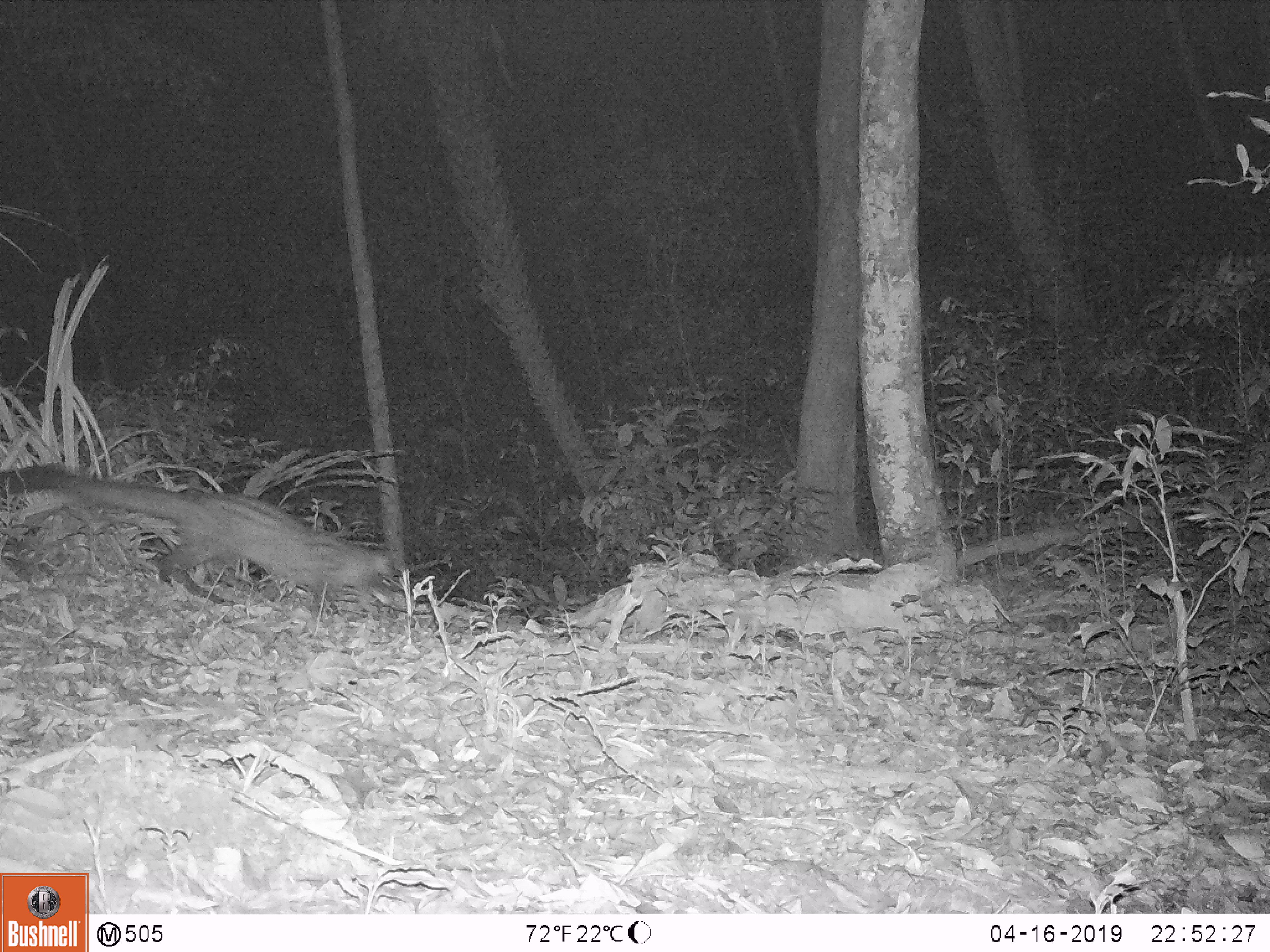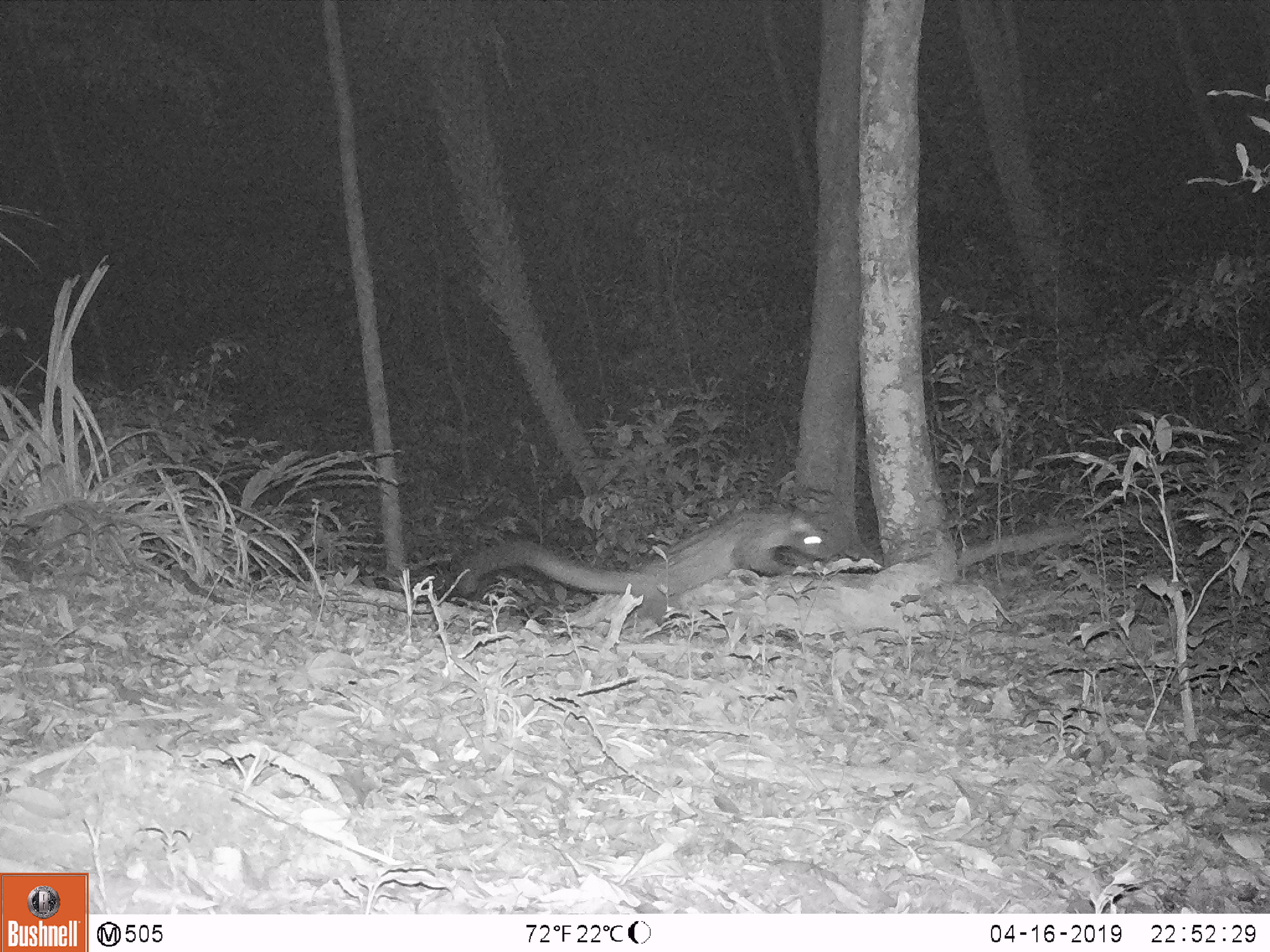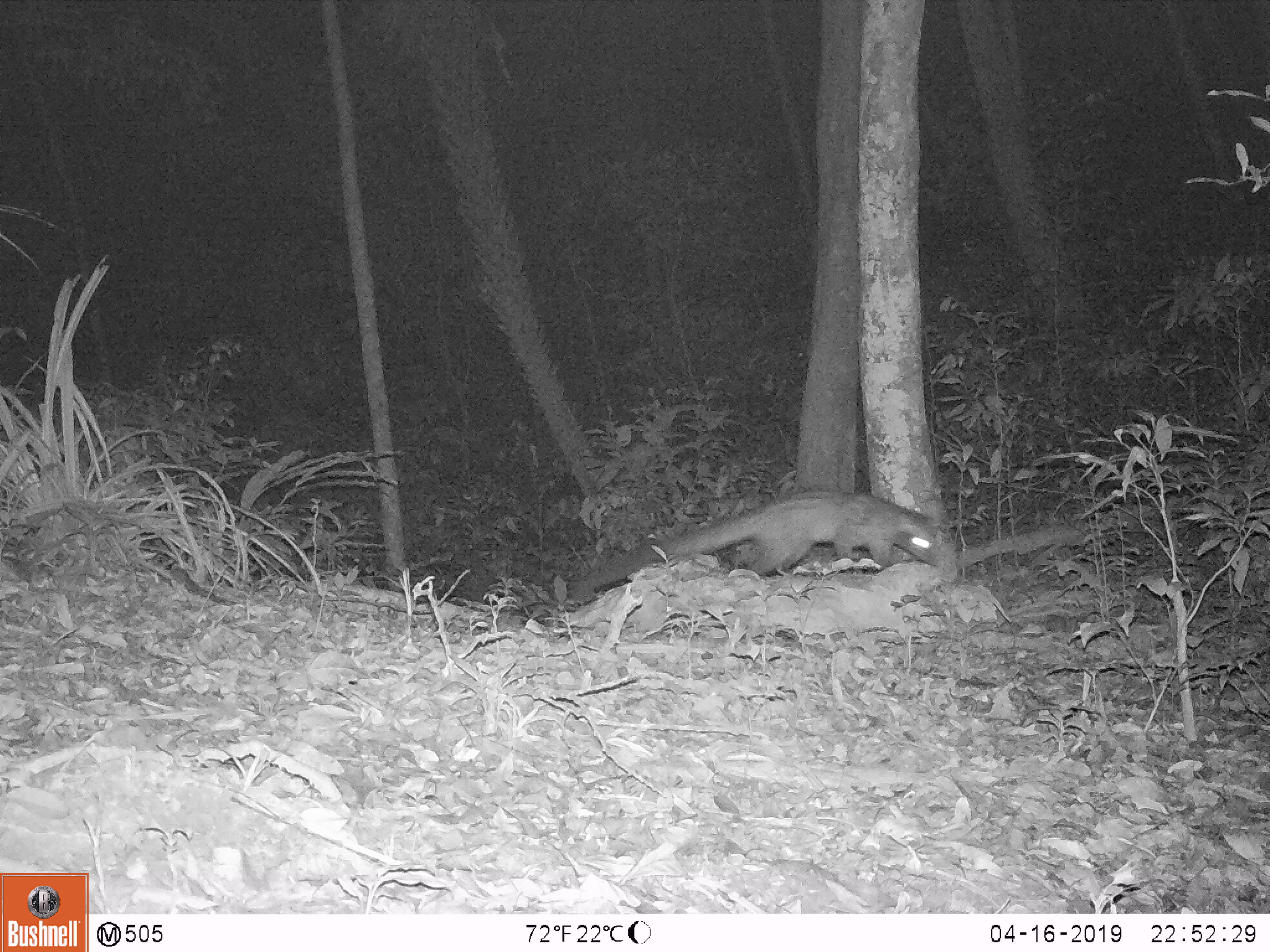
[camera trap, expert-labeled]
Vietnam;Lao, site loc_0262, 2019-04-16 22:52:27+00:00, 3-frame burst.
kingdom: Animalia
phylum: Chordata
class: Mammalia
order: Carnivora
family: Viverridae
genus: Paguma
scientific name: Paguma larvata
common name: masked palm civet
Masked palm civet (Paguma larvata). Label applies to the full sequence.